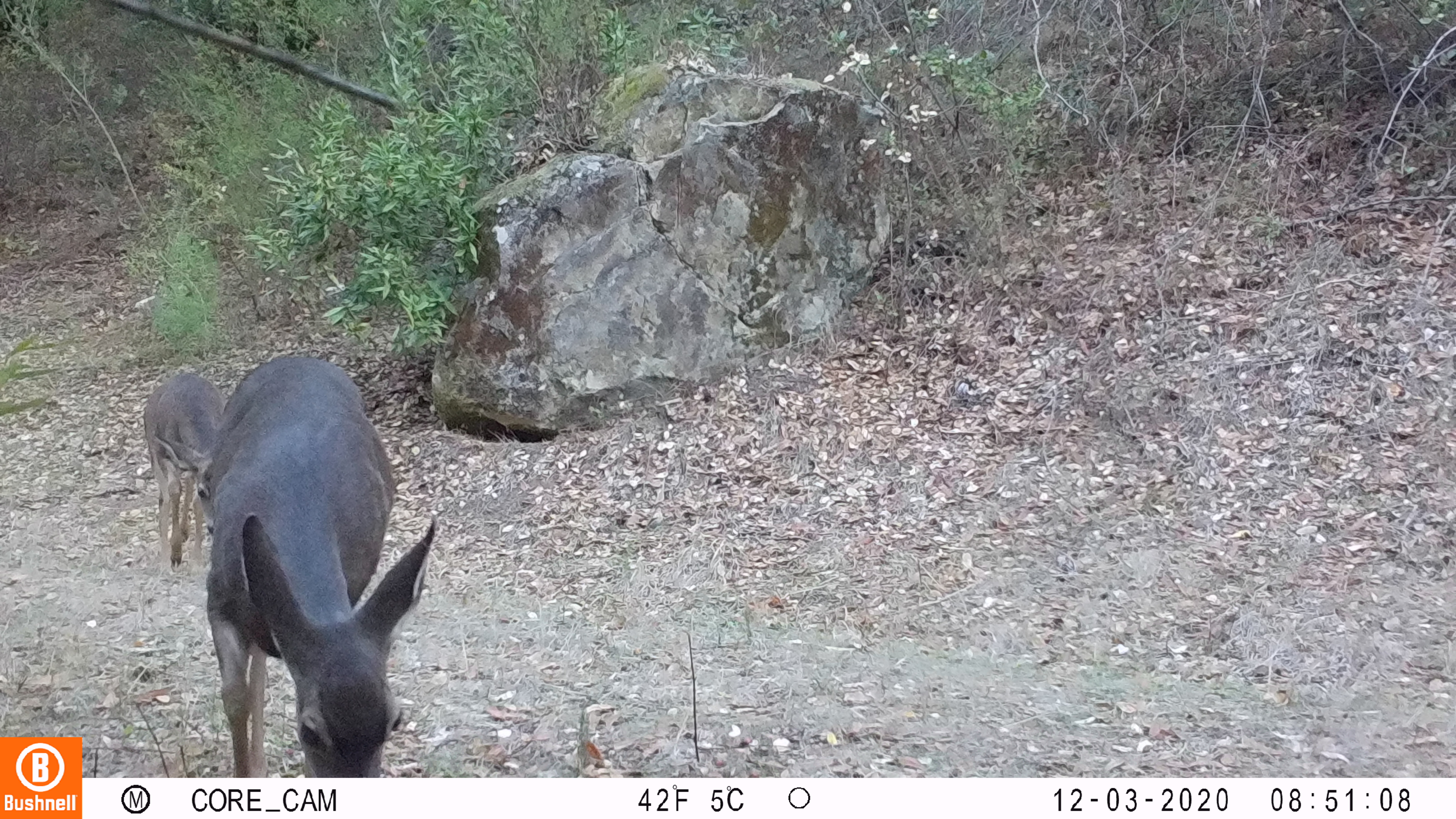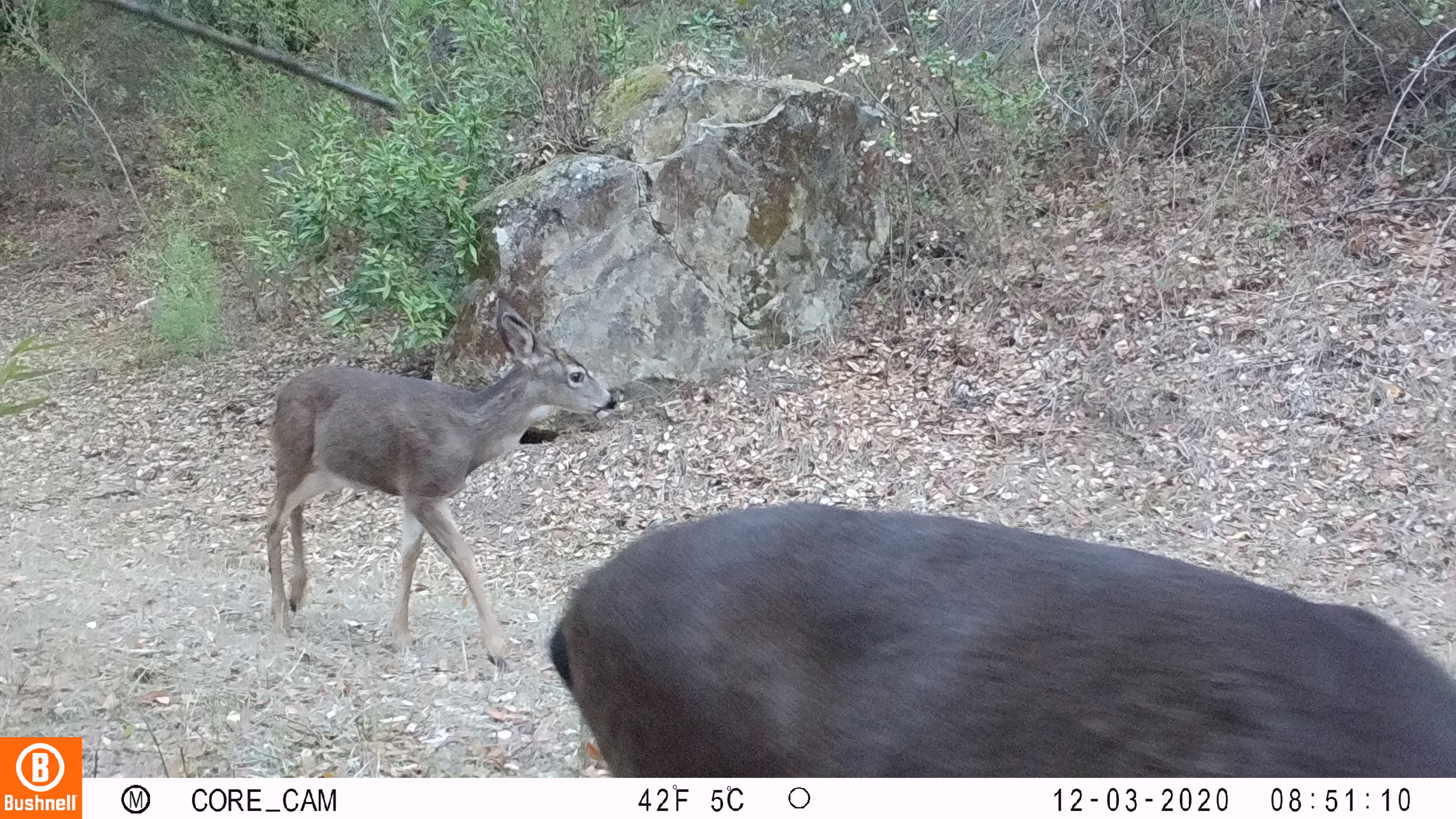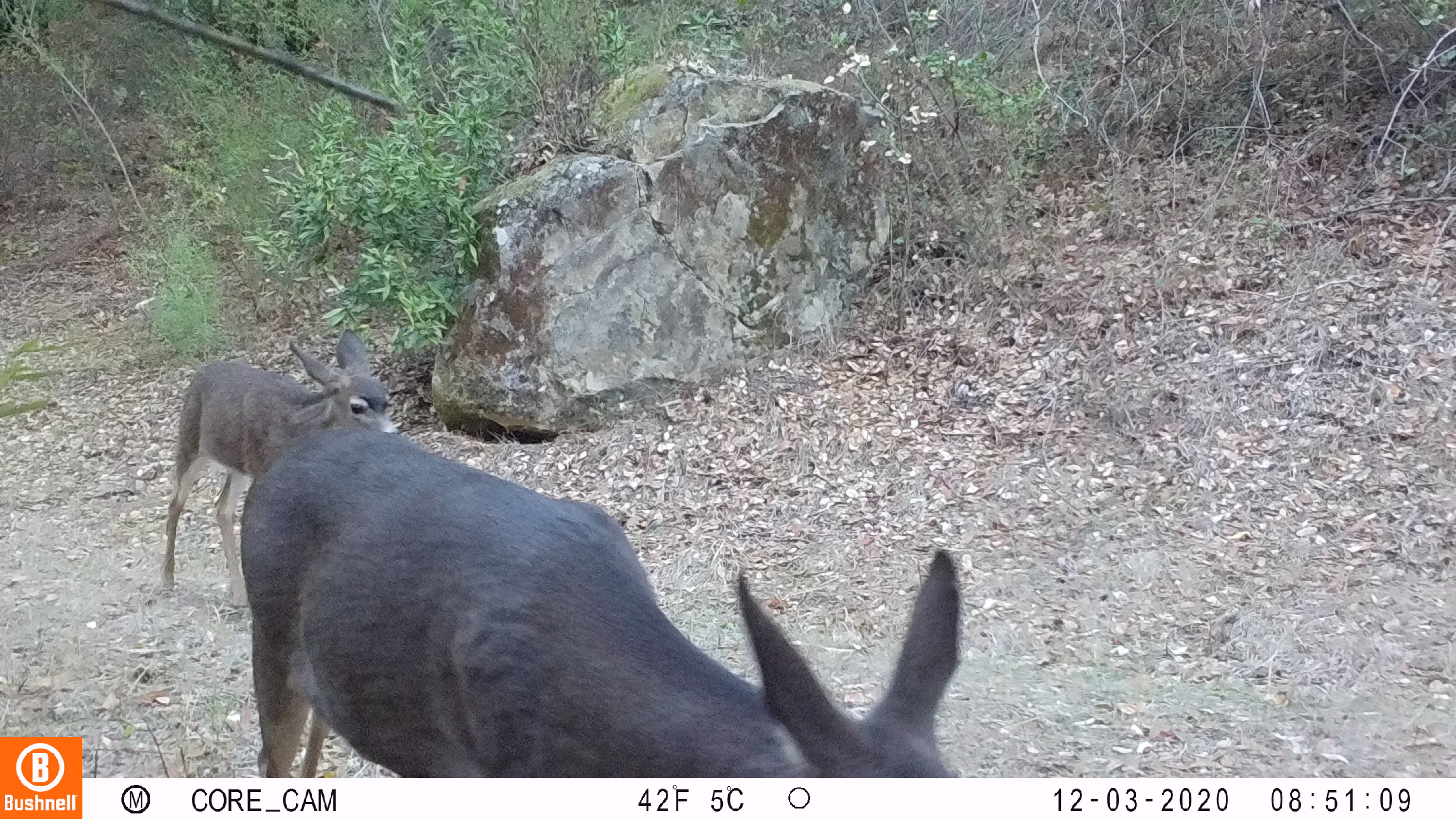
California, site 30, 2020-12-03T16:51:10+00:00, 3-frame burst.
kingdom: Animalia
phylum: Chordata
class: Mammalia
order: Artiodactyla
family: Cervidae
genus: Odocoileus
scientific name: Odocoileus hemionus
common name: mule deer